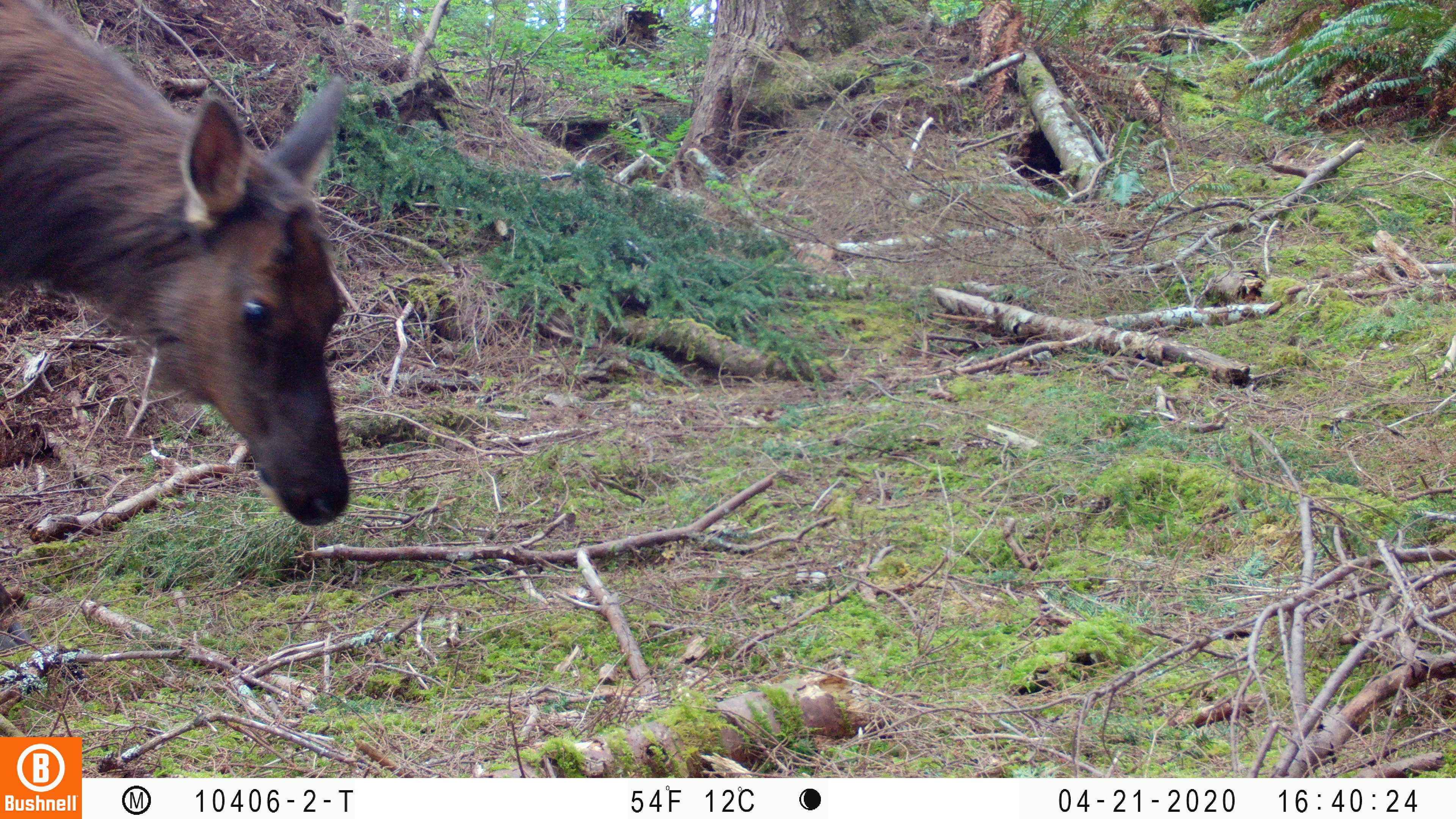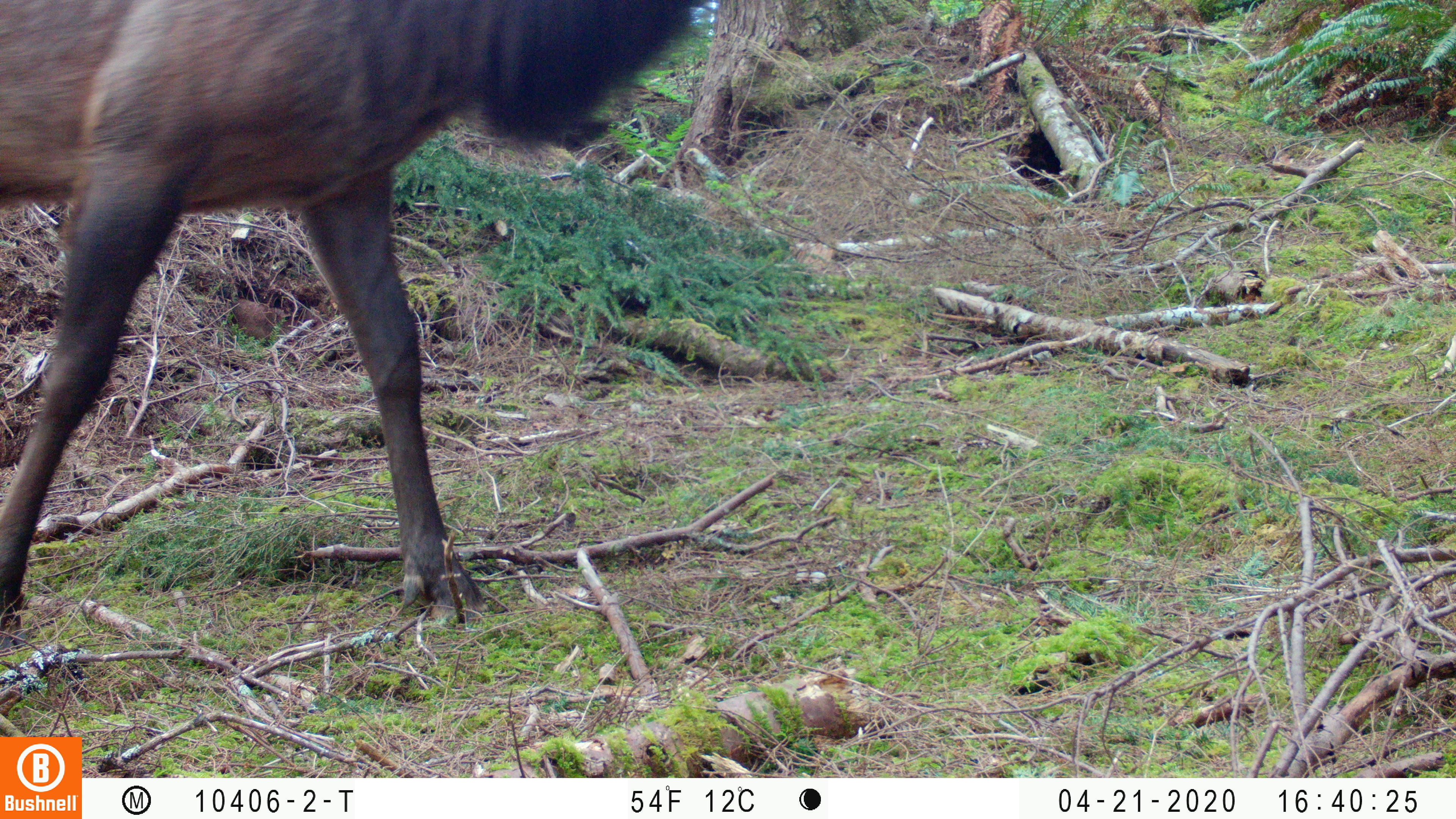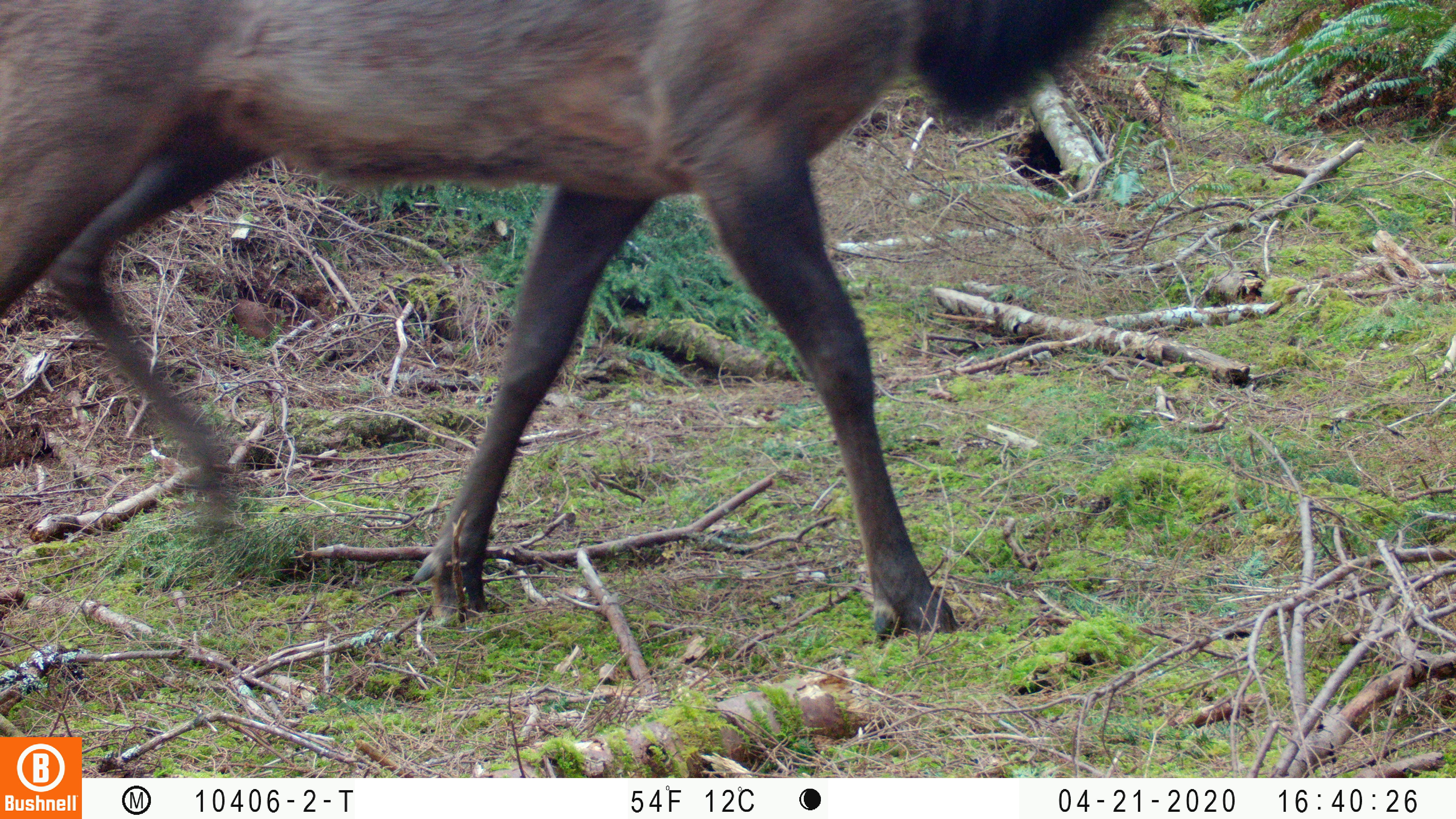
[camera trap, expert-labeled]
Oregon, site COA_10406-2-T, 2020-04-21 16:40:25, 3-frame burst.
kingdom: Animalia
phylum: Chordata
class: Mammalia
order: Artiodactyla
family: Cervidae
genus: Cervus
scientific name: Cervus canadensis roosevelti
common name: roosevelt elk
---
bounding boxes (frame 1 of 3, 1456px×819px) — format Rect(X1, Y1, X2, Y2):
roosevelt elk: Rect(2, 1, 363, 529)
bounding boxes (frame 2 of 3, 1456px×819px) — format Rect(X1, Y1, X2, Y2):
roosevelt elk: Rect(0, 0, 709, 634)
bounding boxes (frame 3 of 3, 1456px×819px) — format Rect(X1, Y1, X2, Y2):
roosevelt elk: Rect(0, 1, 1138, 643)